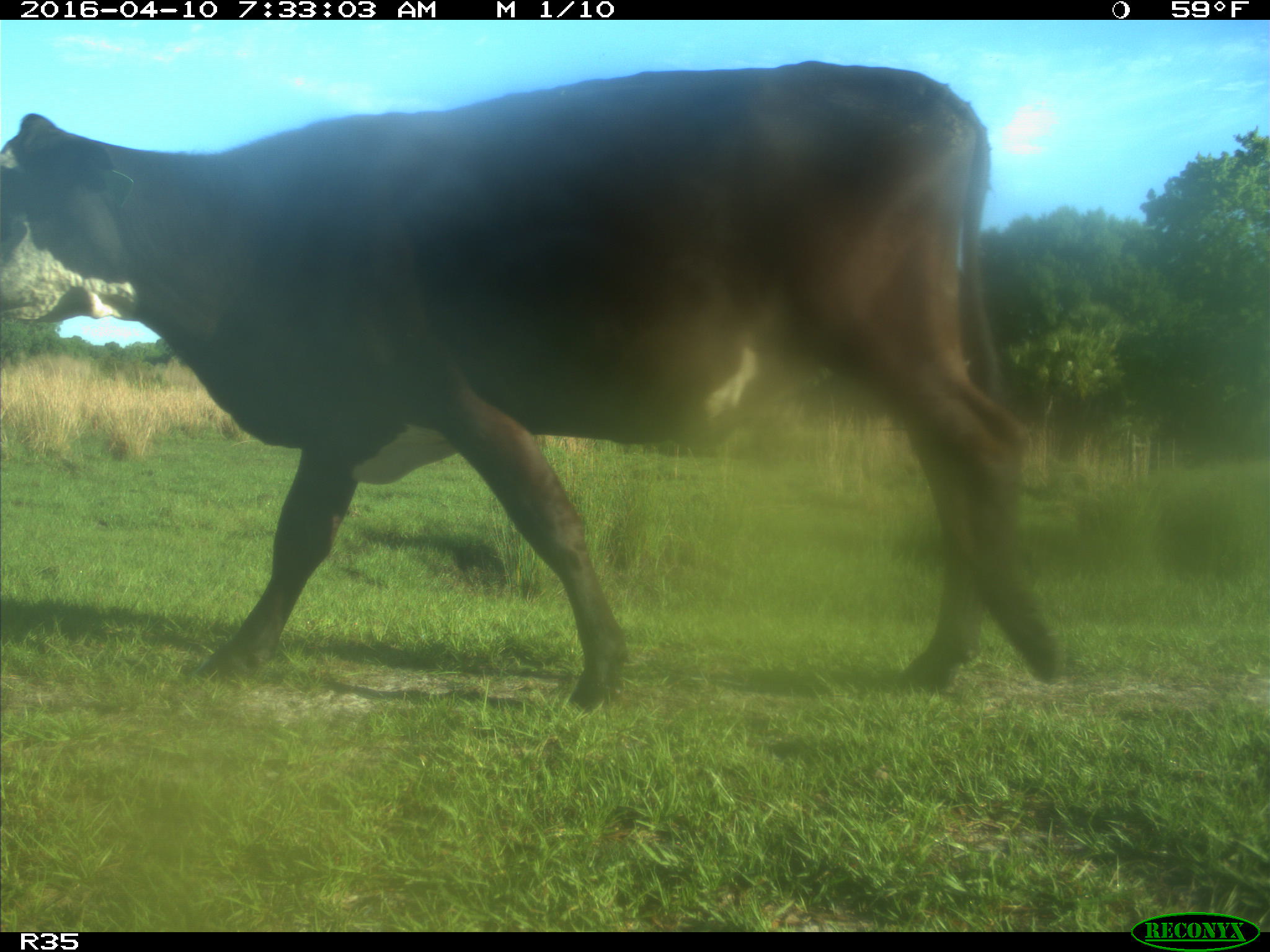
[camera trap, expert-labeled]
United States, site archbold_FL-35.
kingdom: Animalia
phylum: Chordata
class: Mammalia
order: Artiodactyla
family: Bovidae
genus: Bos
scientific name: Bos taurus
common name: domestic cow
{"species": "Bos taurus (domestic cow)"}